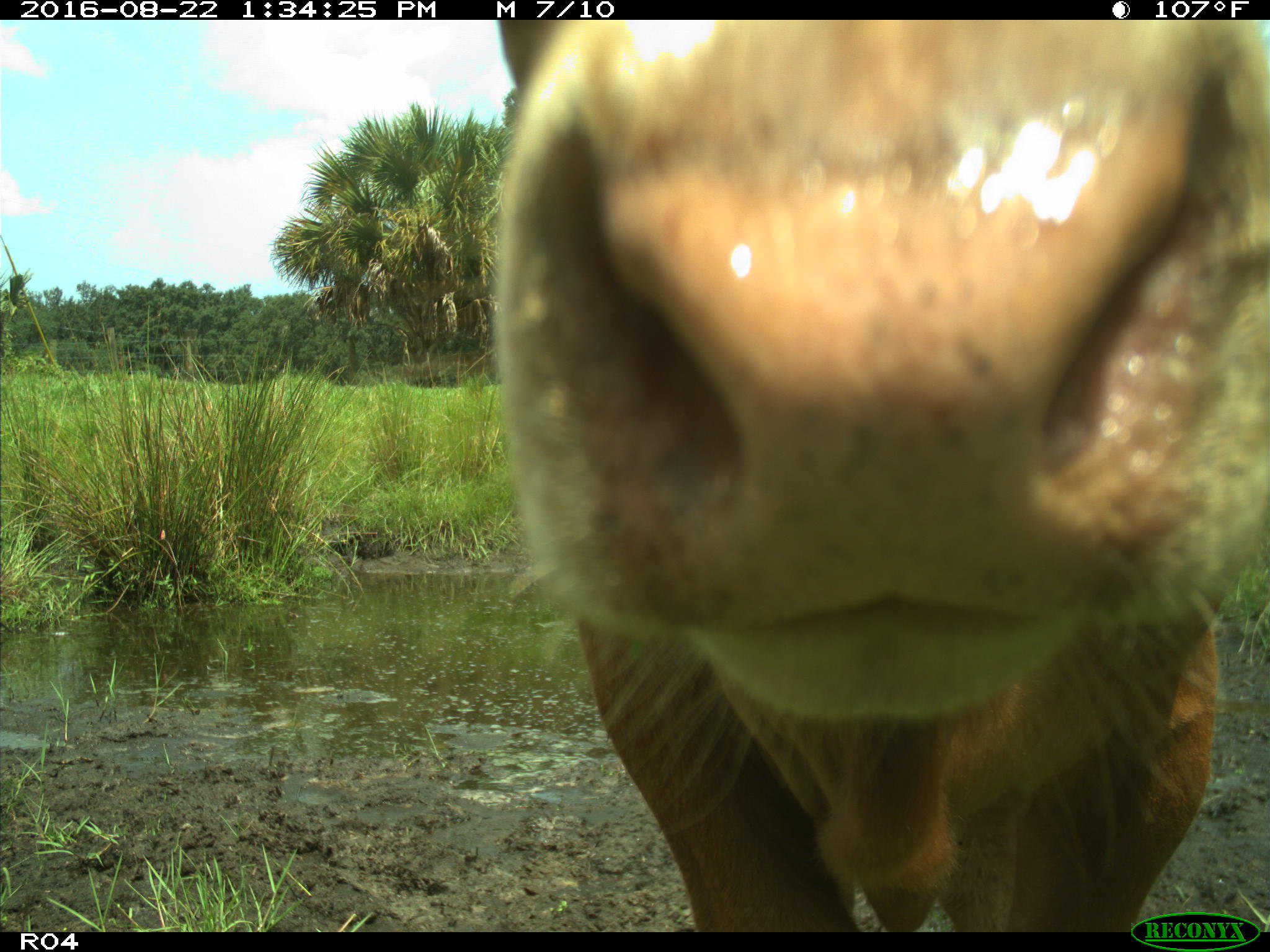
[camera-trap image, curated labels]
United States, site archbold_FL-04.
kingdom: Animalia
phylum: Chordata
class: Mammalia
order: Artiodactyla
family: Bovidae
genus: Bos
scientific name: Bos taurus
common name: domestic cow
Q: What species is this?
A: Bos taurus (domestic cow).